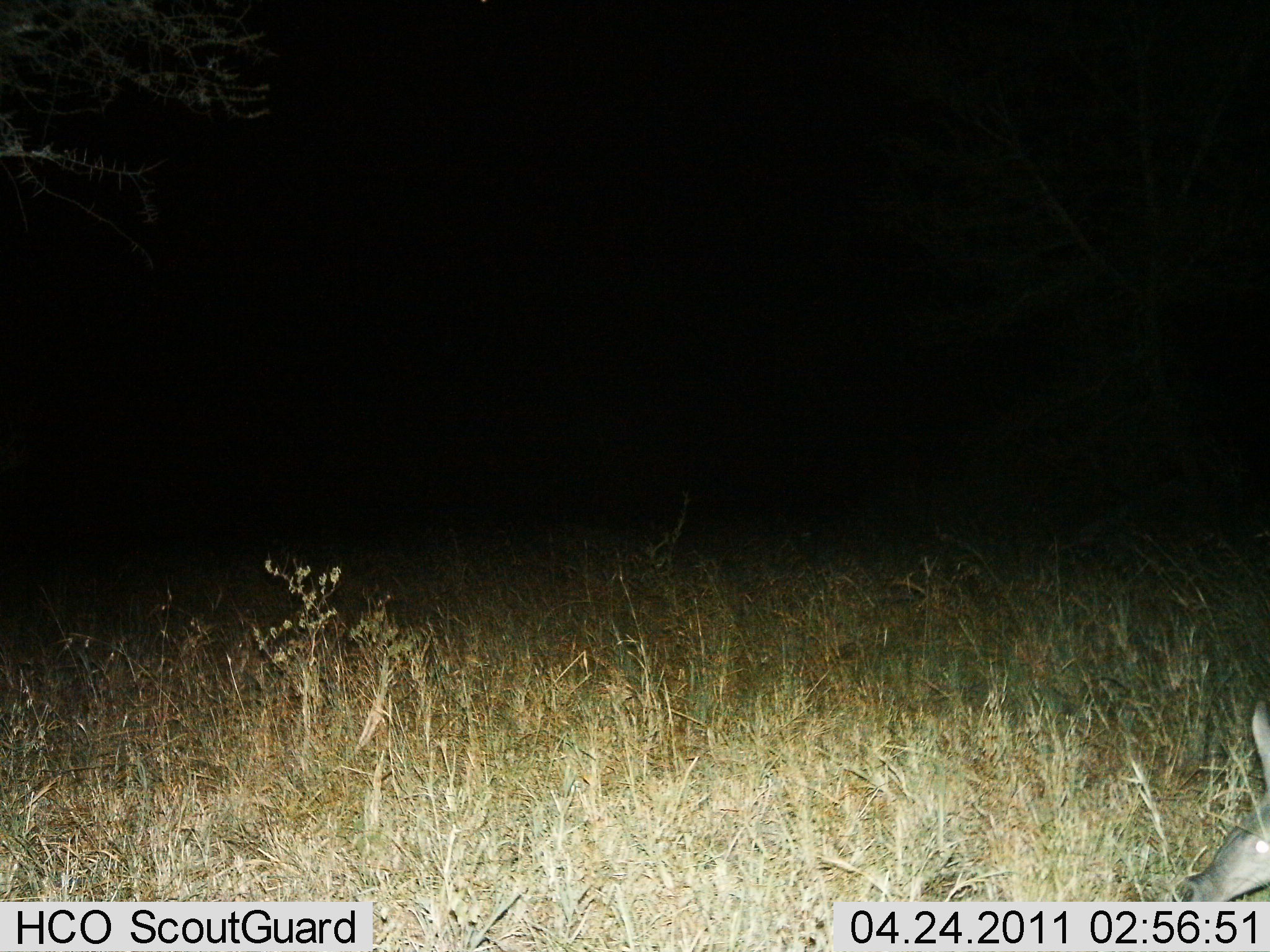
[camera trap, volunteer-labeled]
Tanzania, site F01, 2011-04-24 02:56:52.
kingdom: Animalia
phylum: Chordata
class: Mammalia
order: Tubulidentata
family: Orycteropodidae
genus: Orycteropus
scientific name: Orycteropus afer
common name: aardvark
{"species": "aardvark (Orycteropus afer)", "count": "1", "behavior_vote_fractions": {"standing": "100%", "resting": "0%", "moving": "0%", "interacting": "0%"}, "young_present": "0%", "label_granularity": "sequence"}